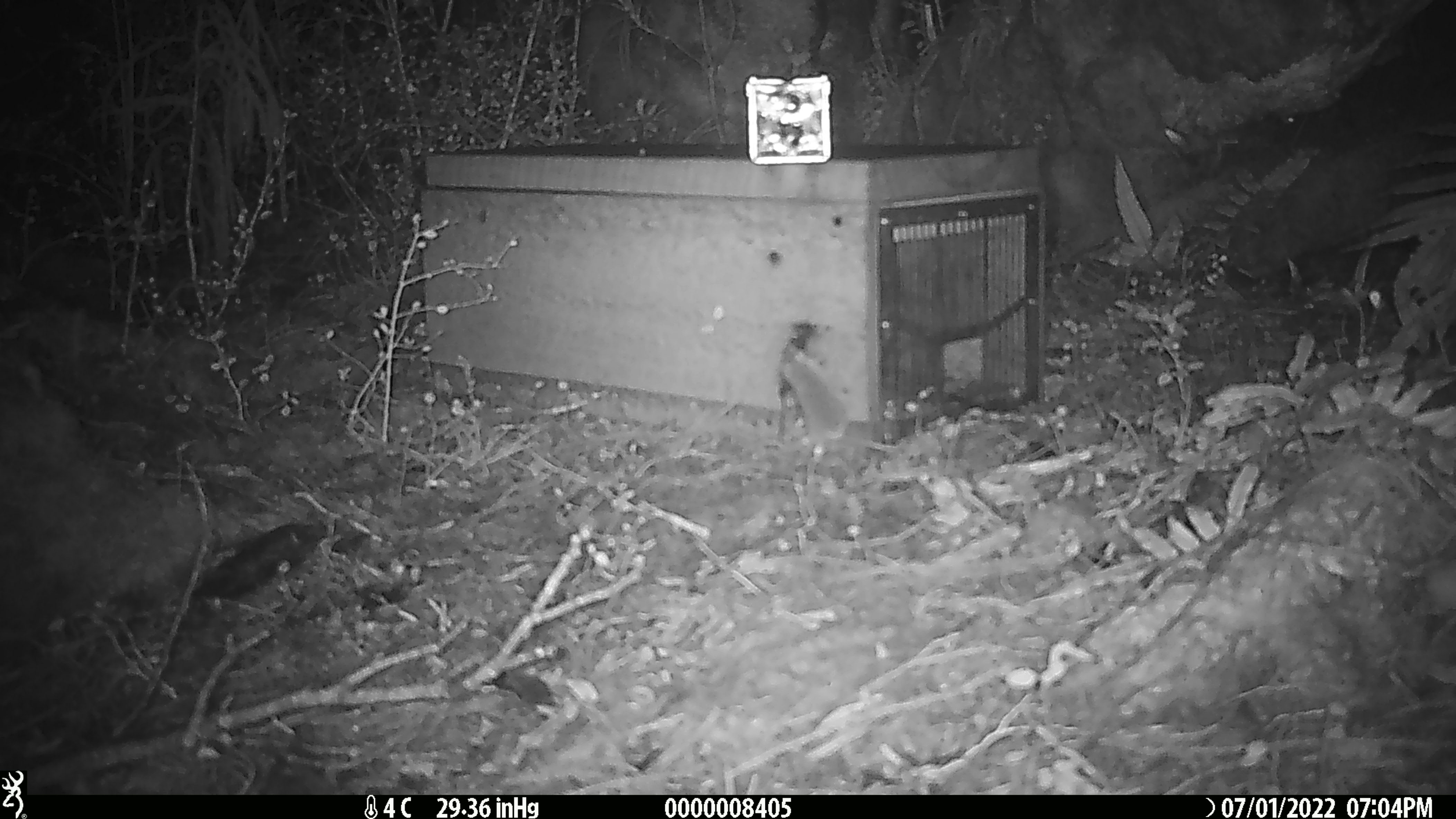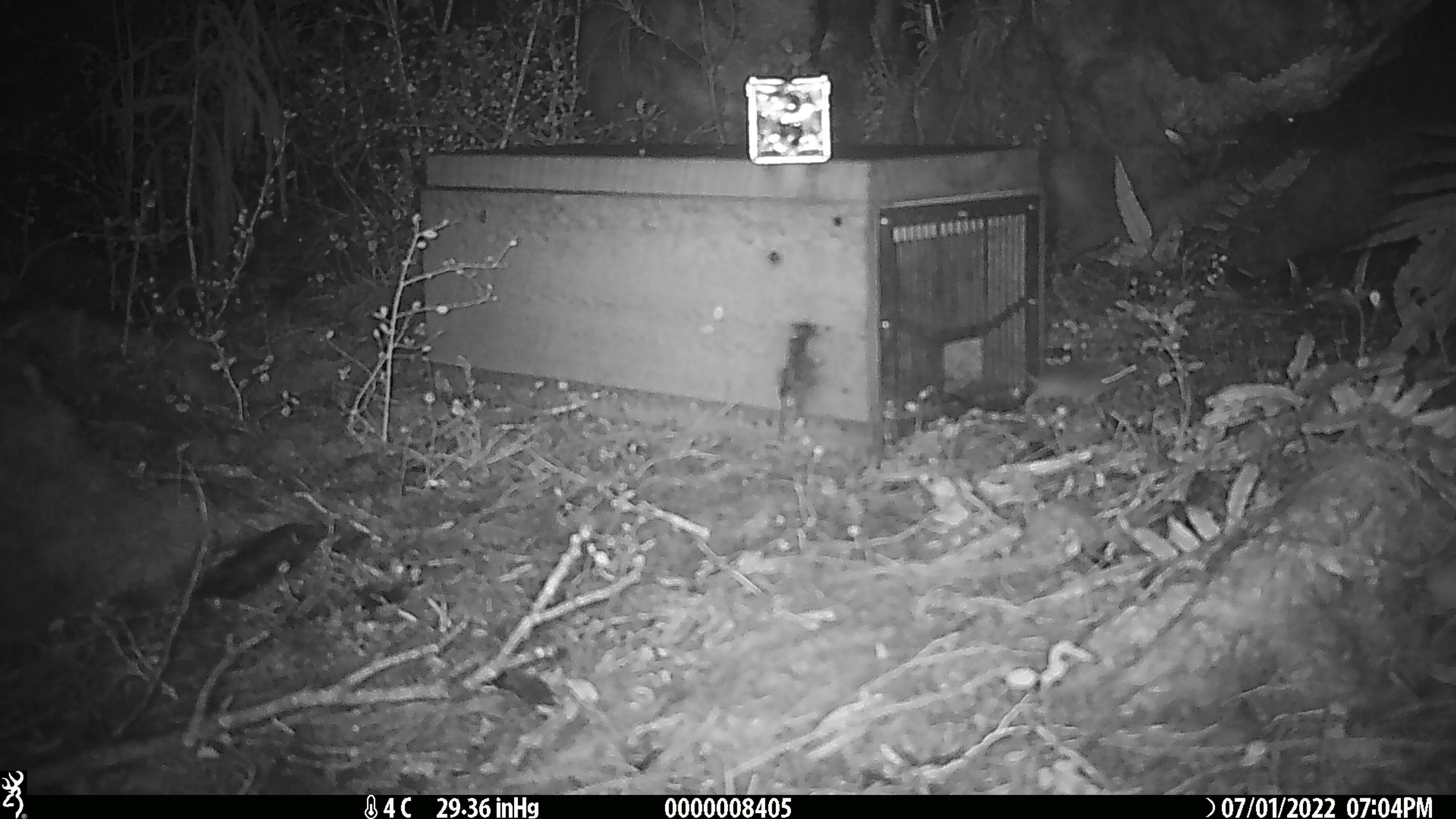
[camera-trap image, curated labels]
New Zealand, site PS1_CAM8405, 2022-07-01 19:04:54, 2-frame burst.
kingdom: Animalia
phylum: Chordata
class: Mammalia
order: Rodentia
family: Muridae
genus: Mus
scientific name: Mus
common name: mouse